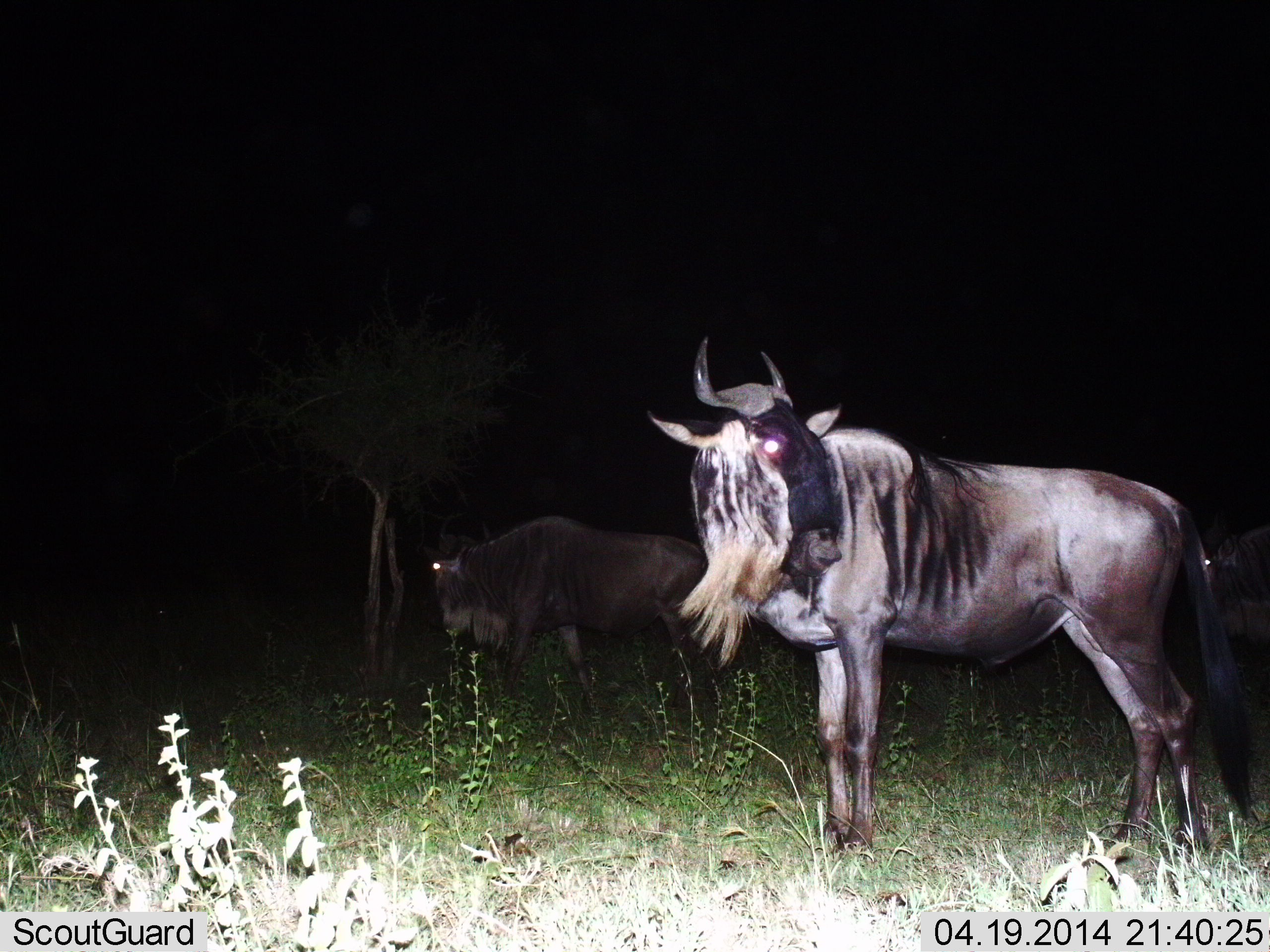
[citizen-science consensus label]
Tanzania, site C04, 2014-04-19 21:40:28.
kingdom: Animalia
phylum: Chordata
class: Mammalia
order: Artiodactyla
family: Bovidae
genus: Connochaetes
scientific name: Connochaetes taurinus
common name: blue wildebeest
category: wildebeest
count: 2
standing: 100%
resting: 10%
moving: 20%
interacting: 0%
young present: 0%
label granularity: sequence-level